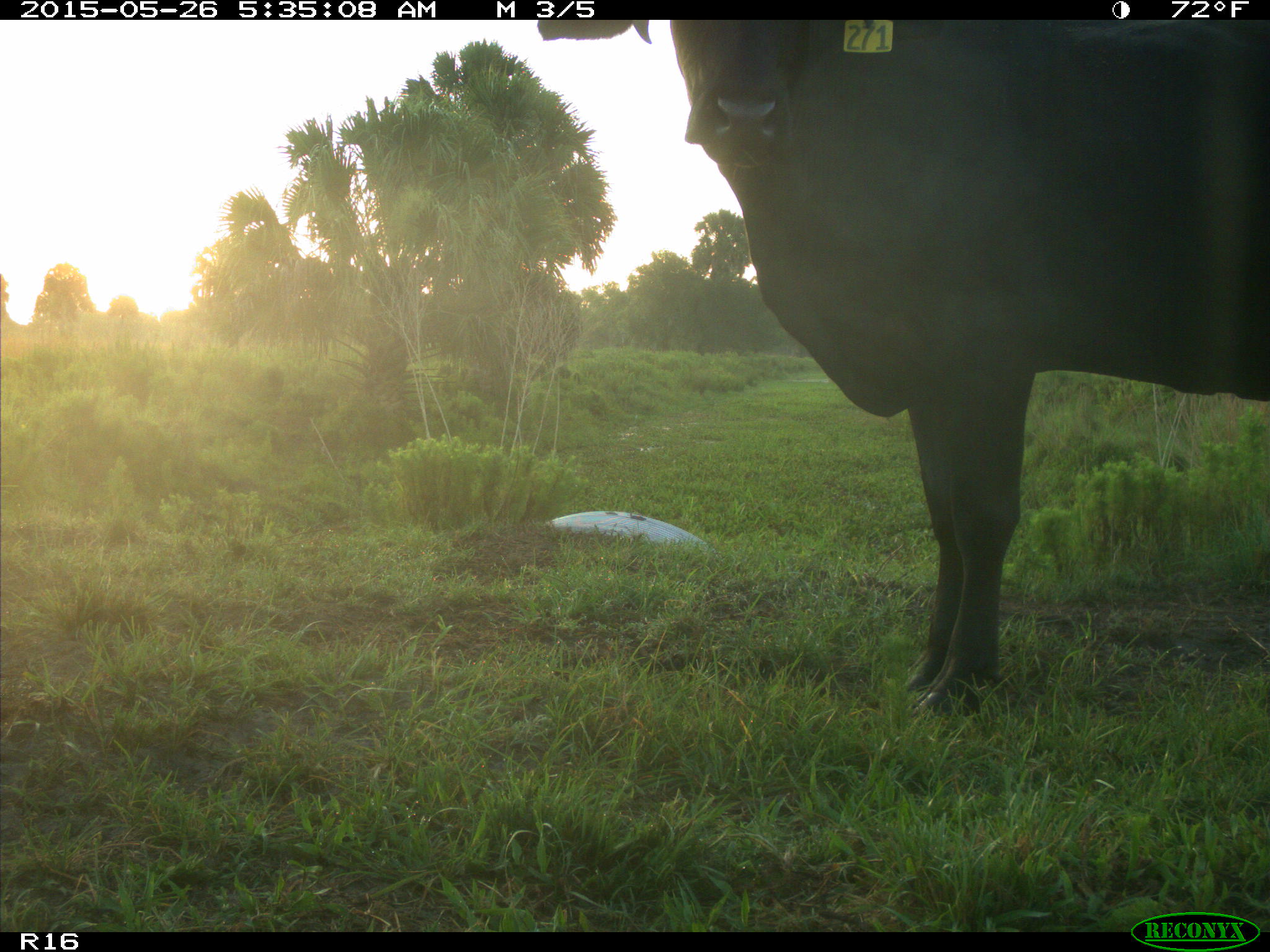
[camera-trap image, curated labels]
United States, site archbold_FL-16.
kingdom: Animalia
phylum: Chordata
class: Mammalia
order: Artiodactyla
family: Bovidae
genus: Bos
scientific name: Bos taurus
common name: domestic cow